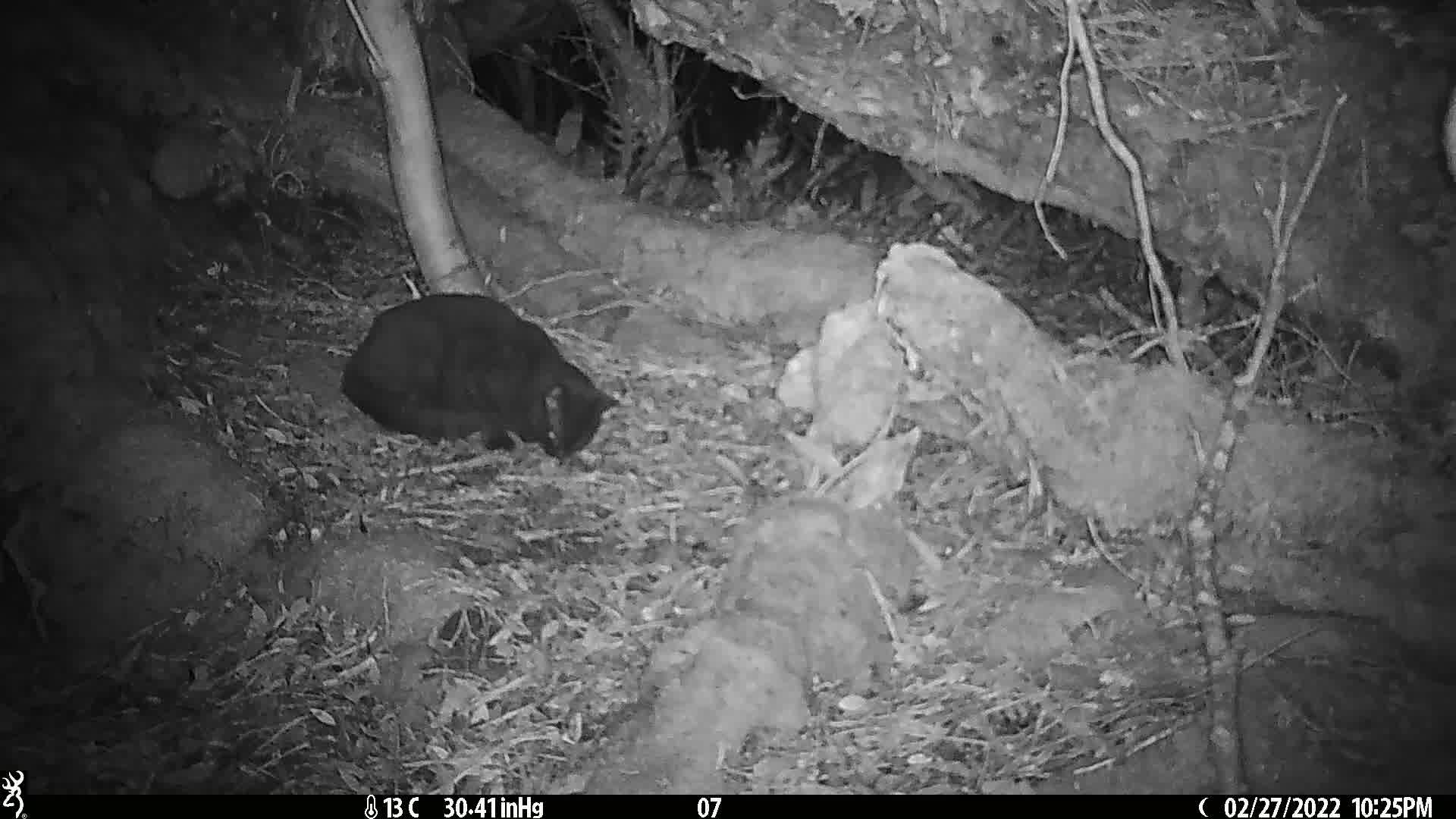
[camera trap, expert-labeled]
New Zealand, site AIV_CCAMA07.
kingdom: Animalia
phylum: Chordata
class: Mammalia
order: Carnivora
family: Felidae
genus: Felis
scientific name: Felis catus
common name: domestic cat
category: cat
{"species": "cat (domestic cat) (Felis catus)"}